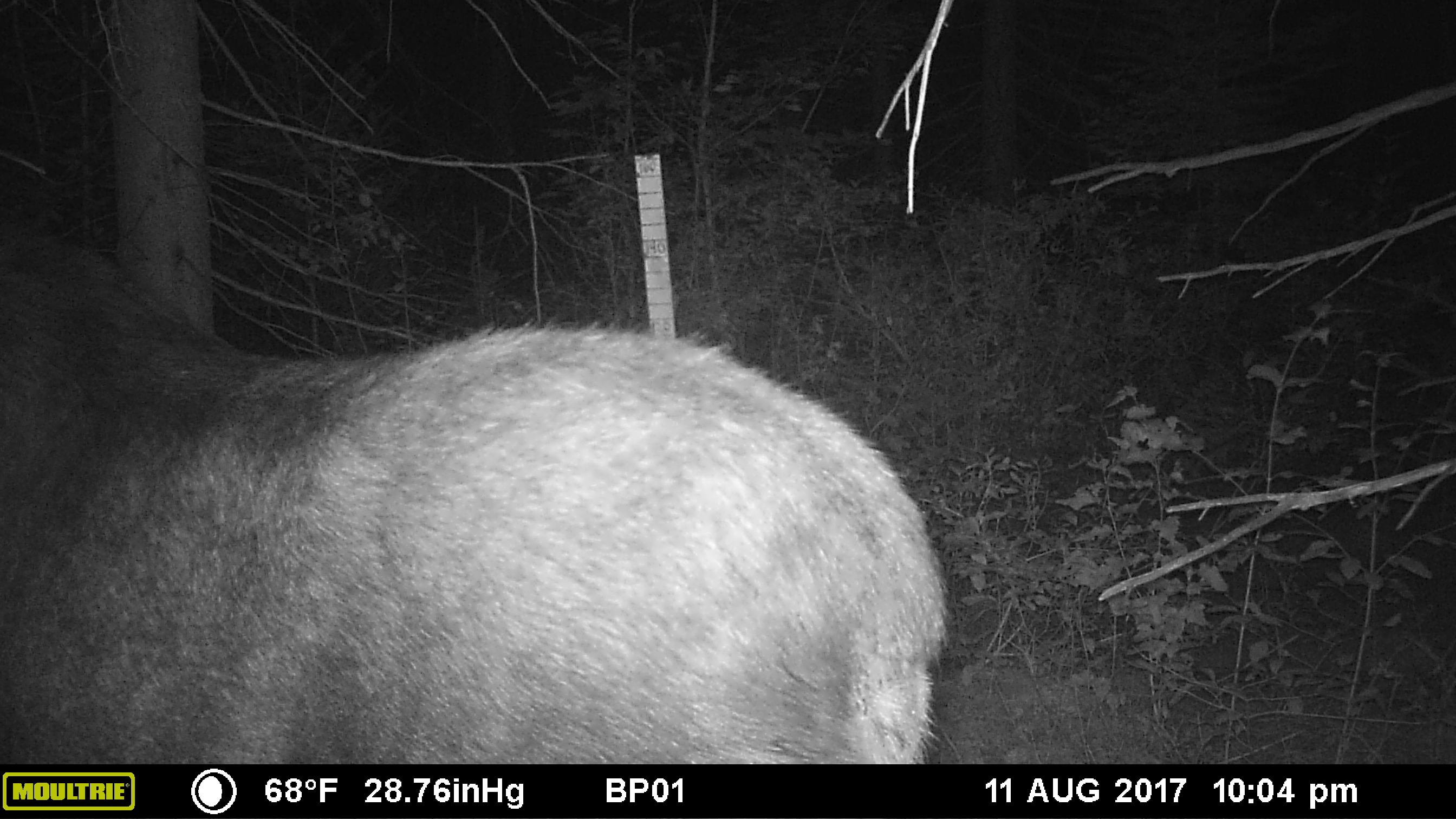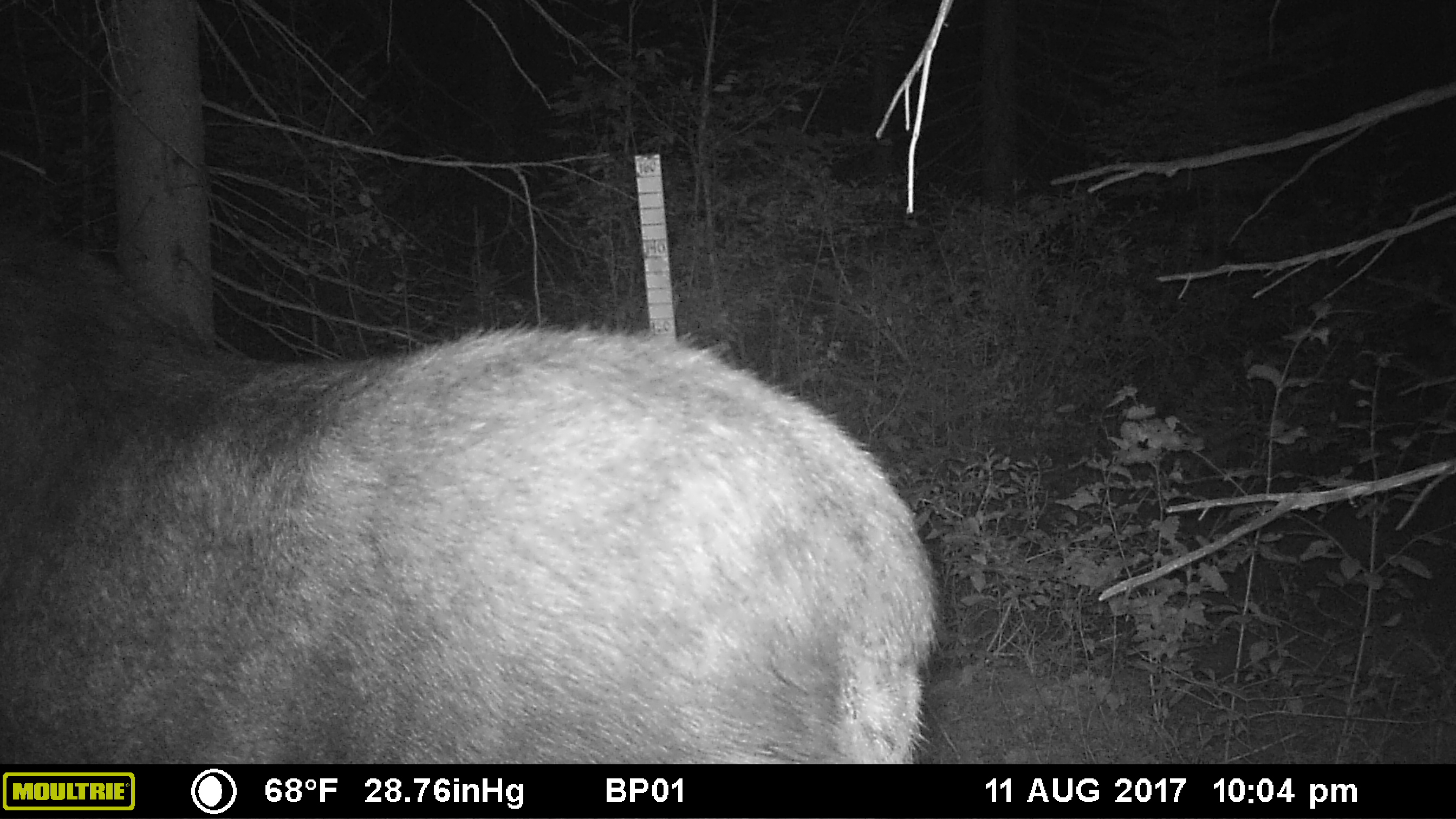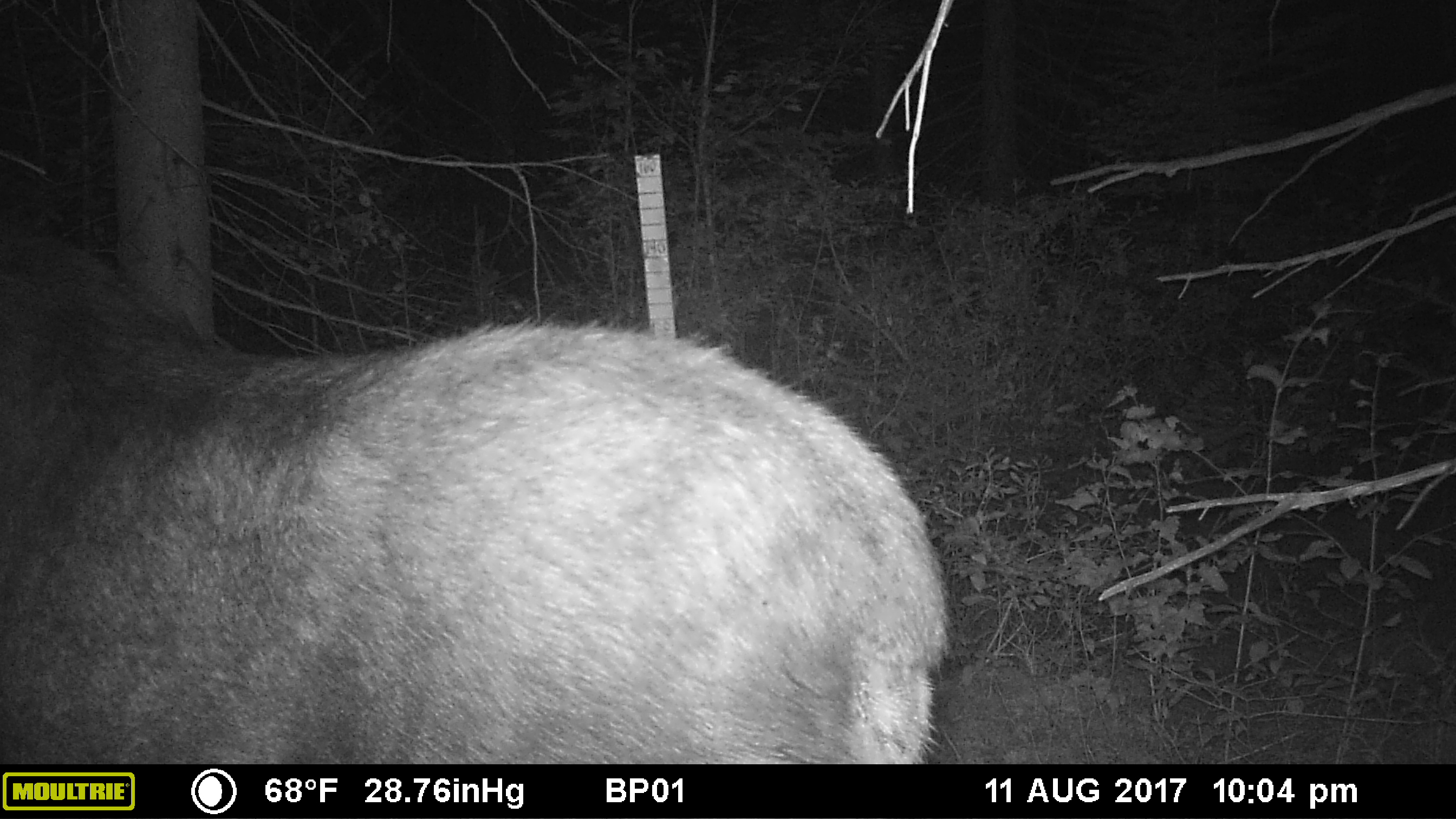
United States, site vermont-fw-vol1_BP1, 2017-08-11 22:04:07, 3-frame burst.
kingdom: Animalia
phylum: Chordata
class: Mammalia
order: Artiodactyla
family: Cervidae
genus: Alces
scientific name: Alces alces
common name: moose